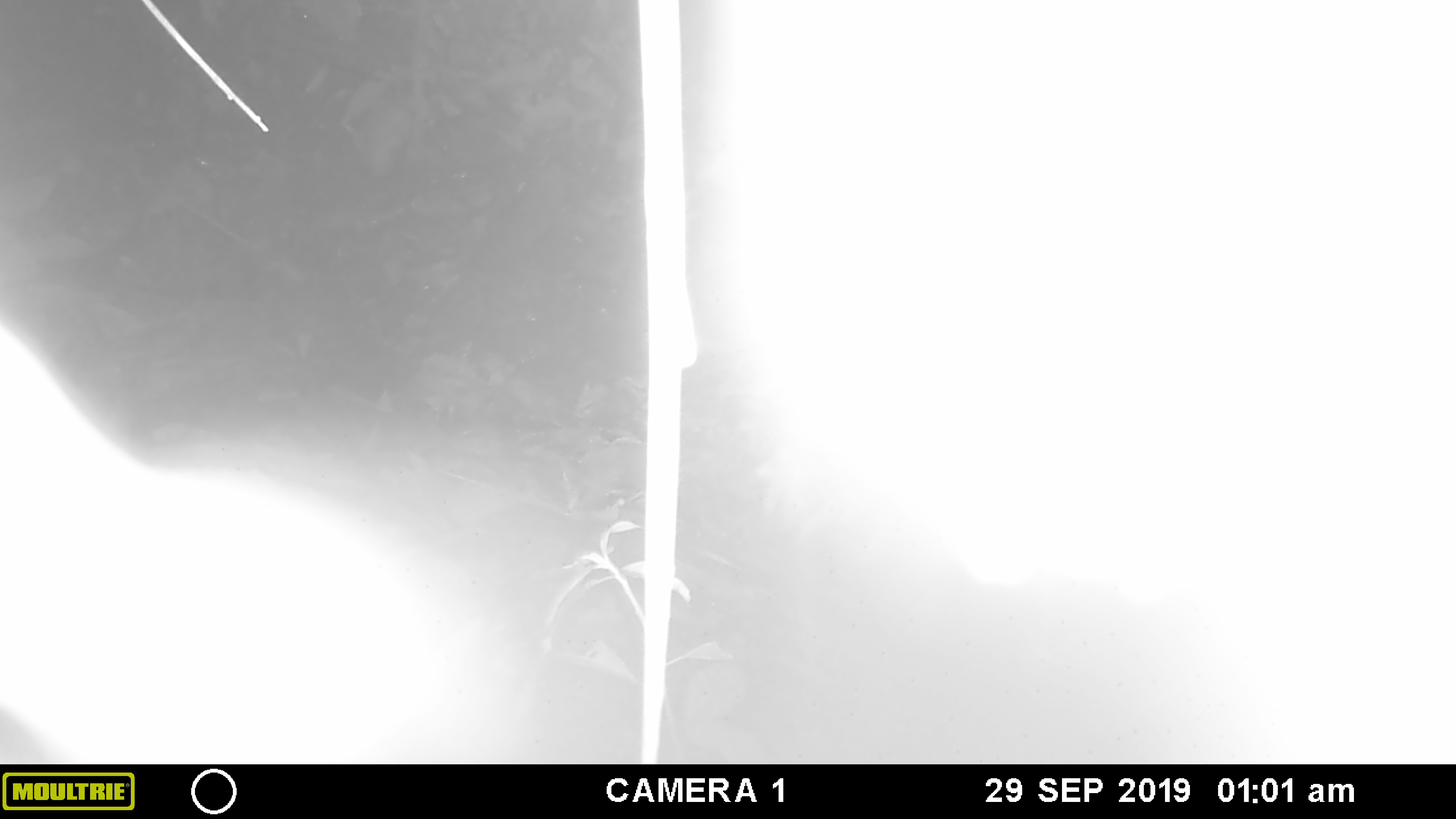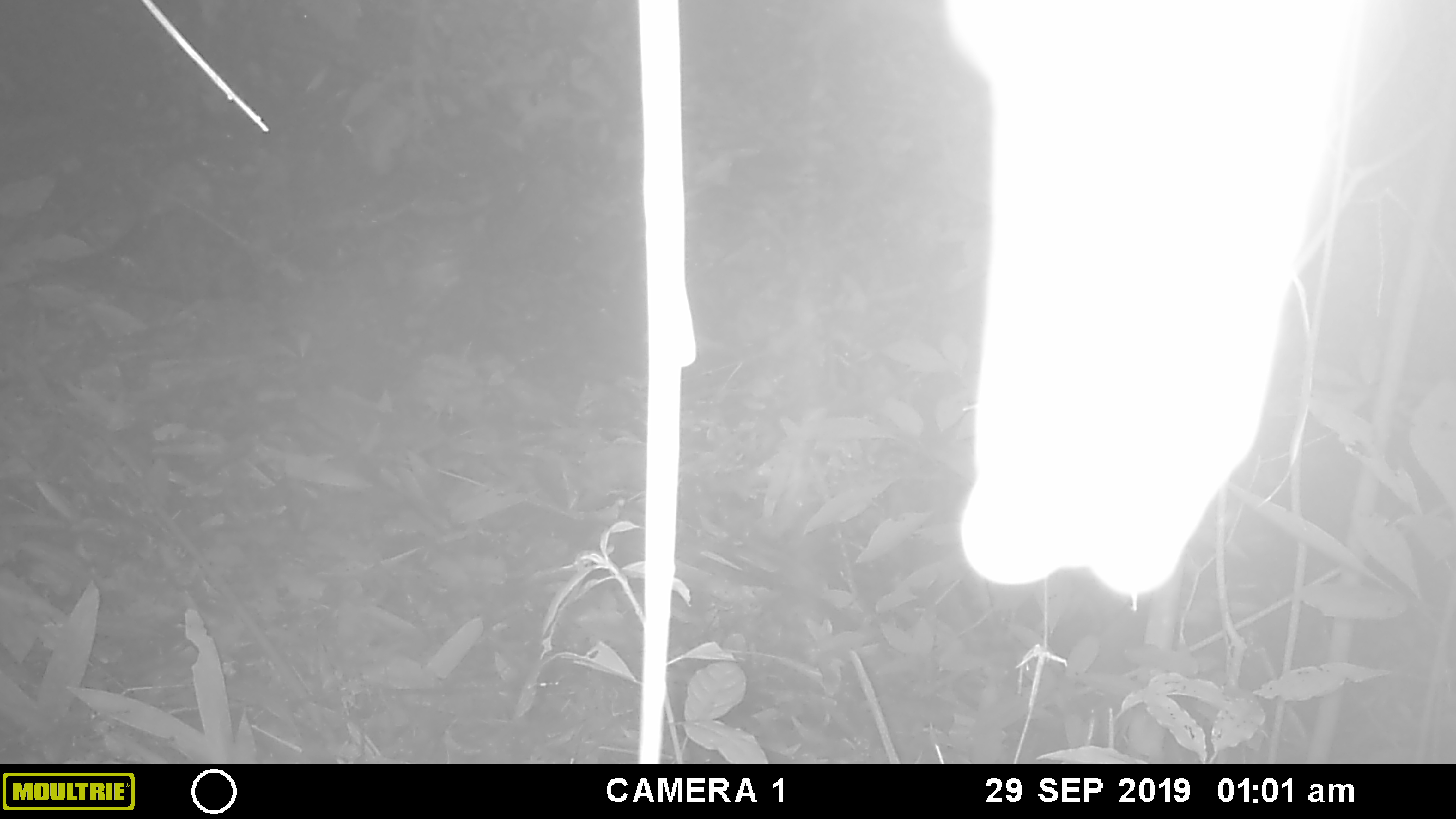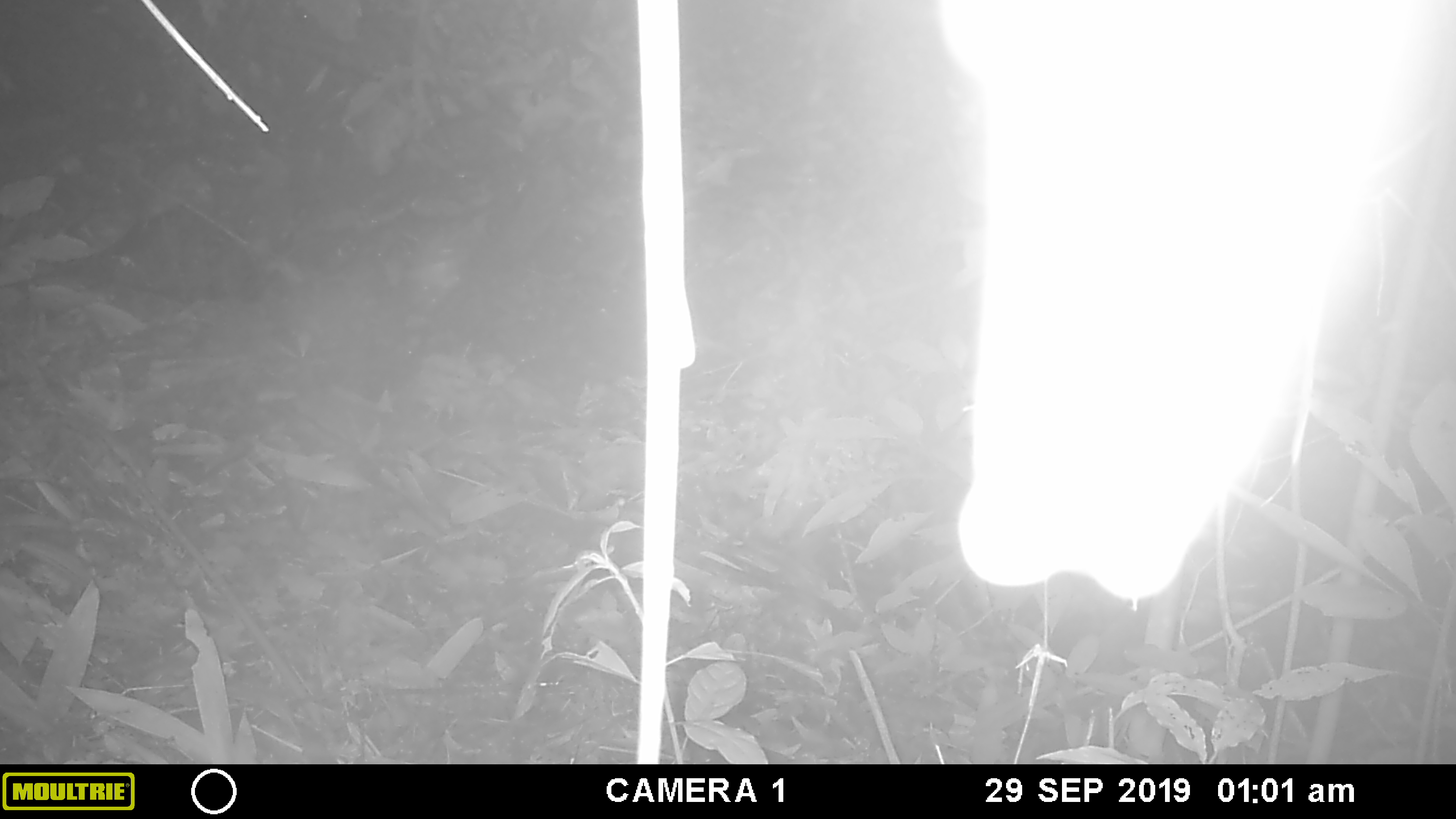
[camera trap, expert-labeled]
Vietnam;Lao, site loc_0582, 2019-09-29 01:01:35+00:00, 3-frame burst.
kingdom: Animalia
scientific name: Animalia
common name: animal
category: unidentified animal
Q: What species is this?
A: Unidentified animal (animal) (Animalia).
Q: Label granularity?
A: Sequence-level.